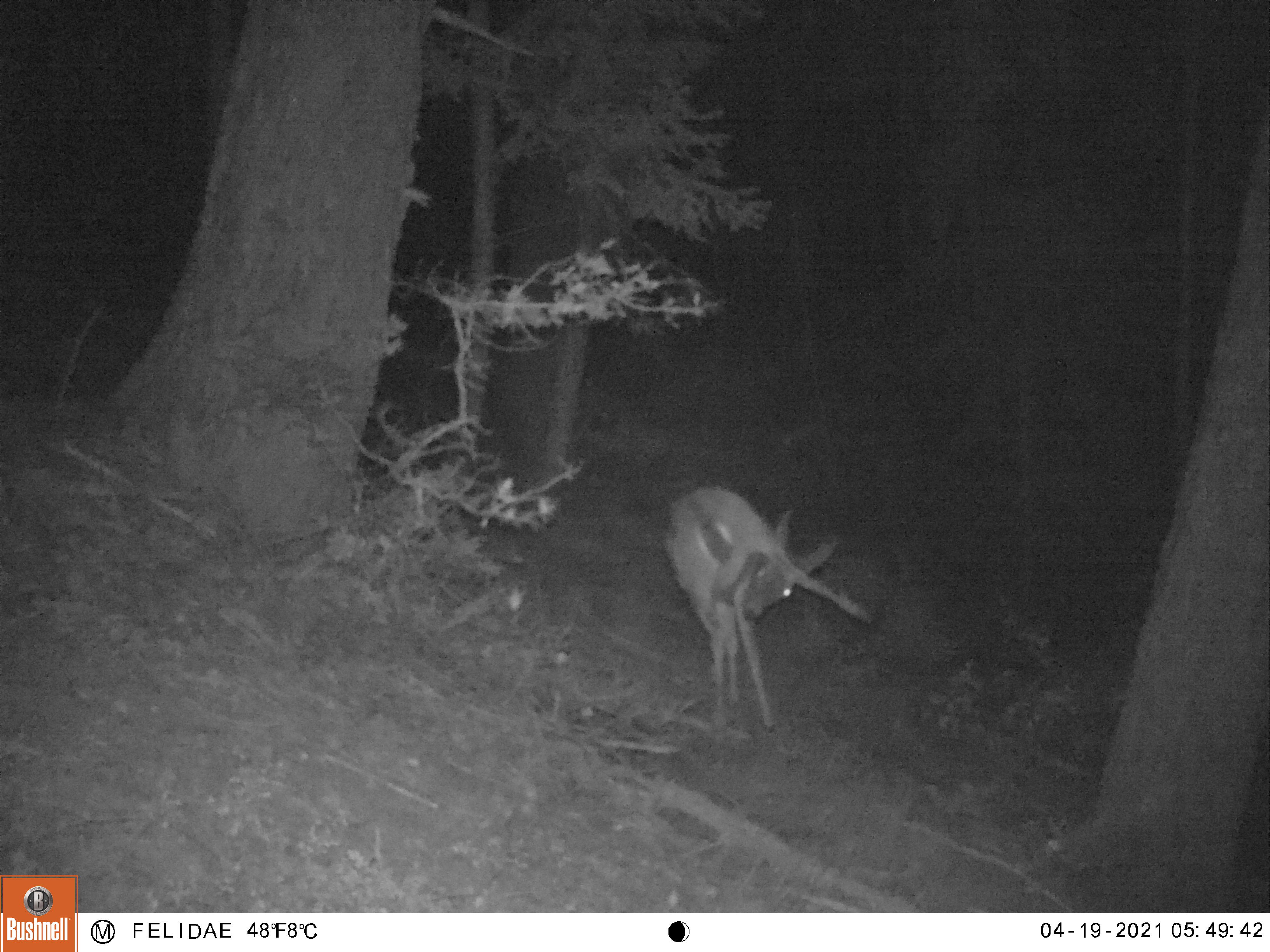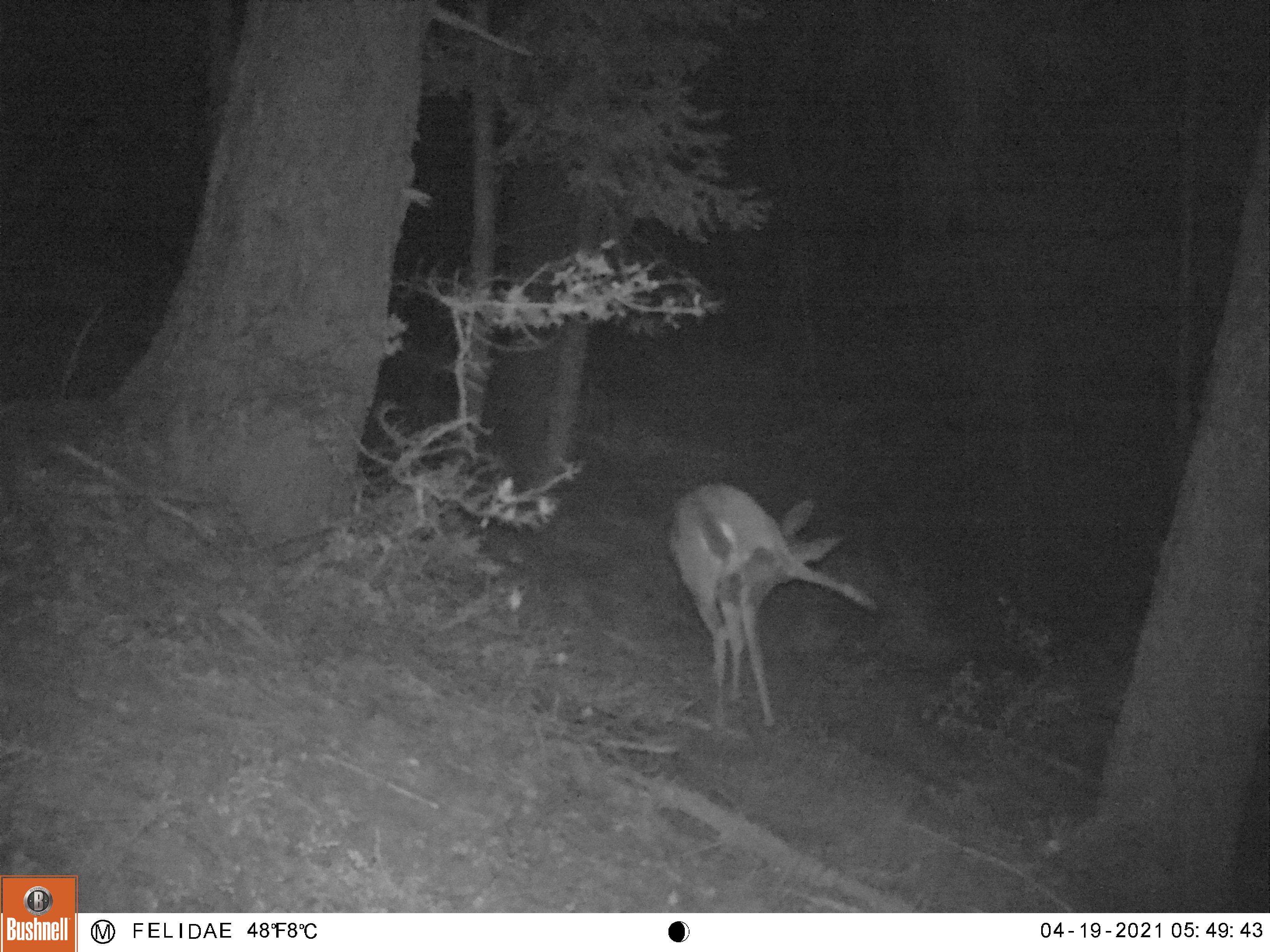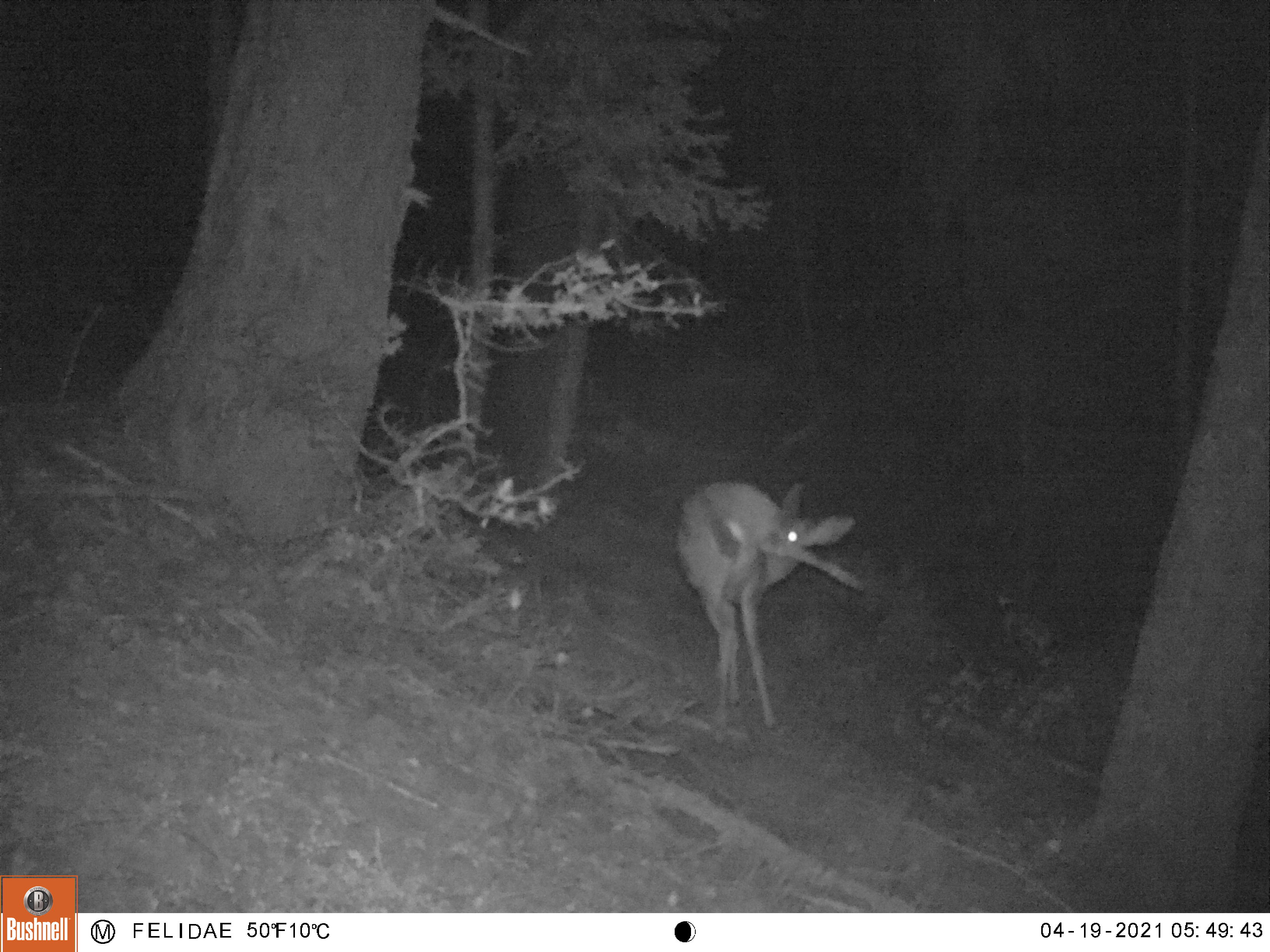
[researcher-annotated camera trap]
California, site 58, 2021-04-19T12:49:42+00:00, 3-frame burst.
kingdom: Animalia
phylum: Chordata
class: Mammalia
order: Artiodactyla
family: Cervidae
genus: Odocoileus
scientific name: Odocoileus hemionus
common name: mule deer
Mule deer (Odocoileus hemionus).